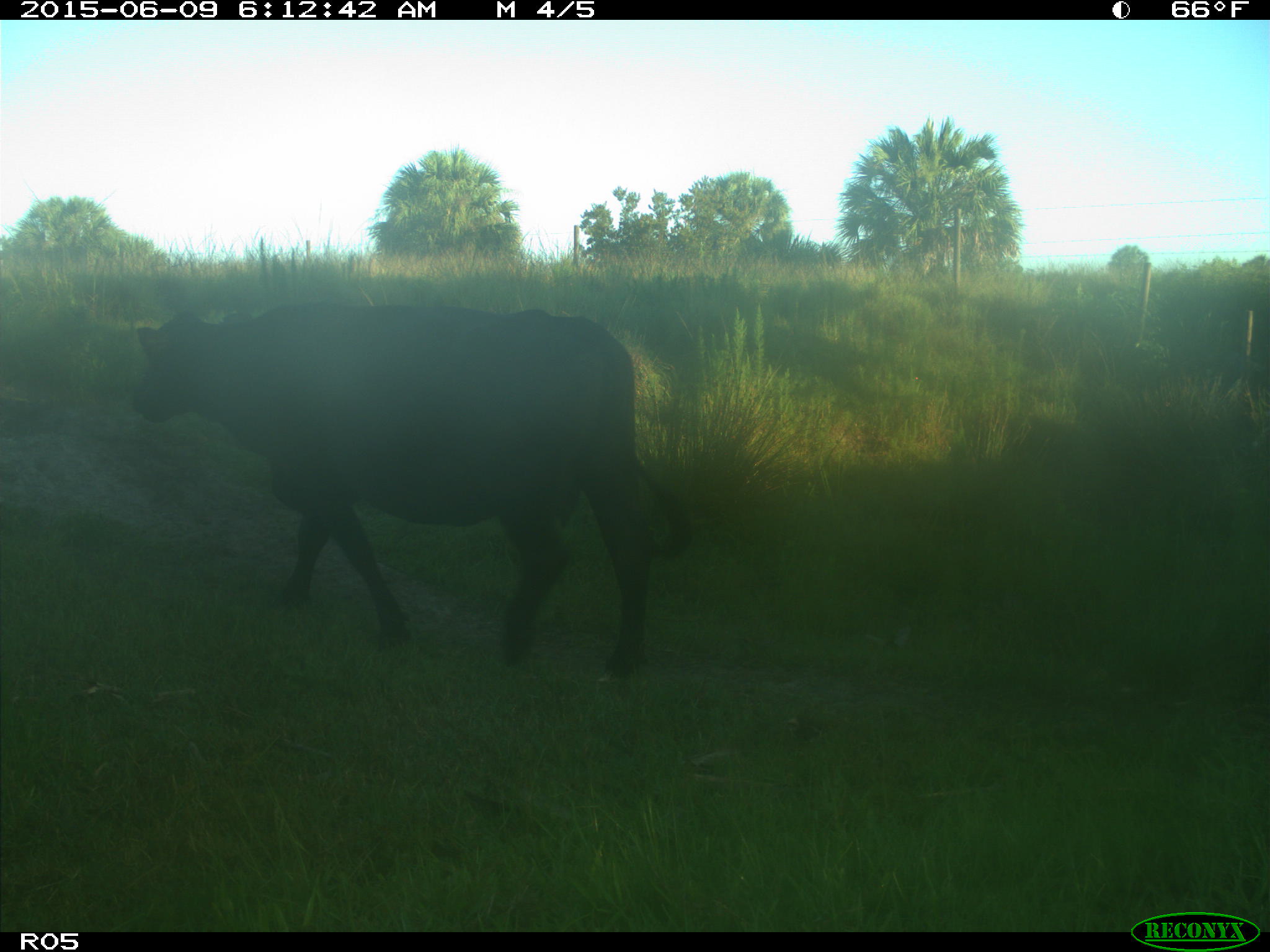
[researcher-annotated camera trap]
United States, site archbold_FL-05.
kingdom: Animalia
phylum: Chordata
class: Mammalia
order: Artiodactyla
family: Bovidae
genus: Bos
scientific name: Bos taurus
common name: domestic cow